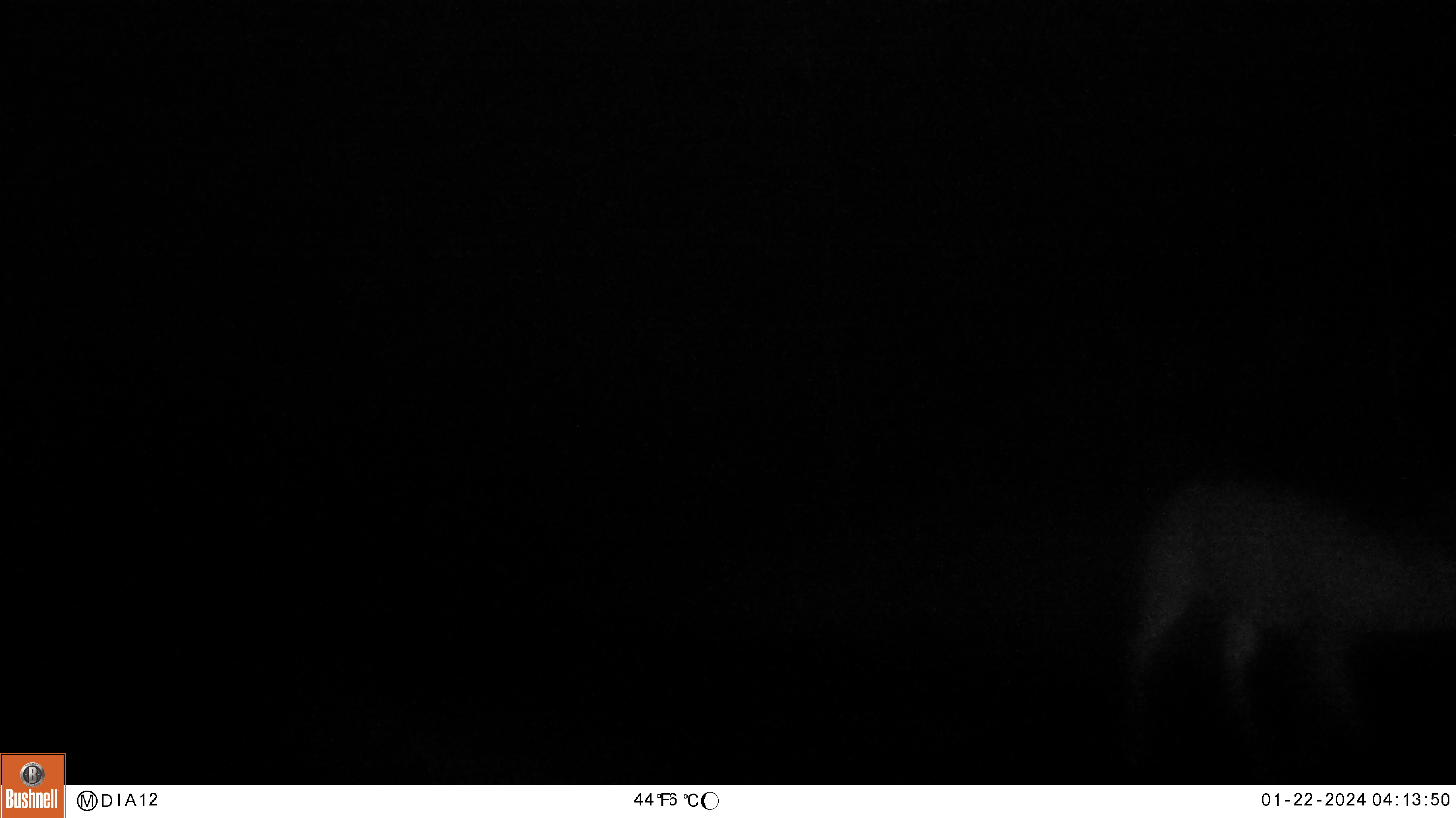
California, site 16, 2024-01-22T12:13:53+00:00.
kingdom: Animalia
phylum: Chordata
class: Mammalia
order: Artiodactyla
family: Cervidae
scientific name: Cervidae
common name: elk or deer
Elk or deer (Cervidae).